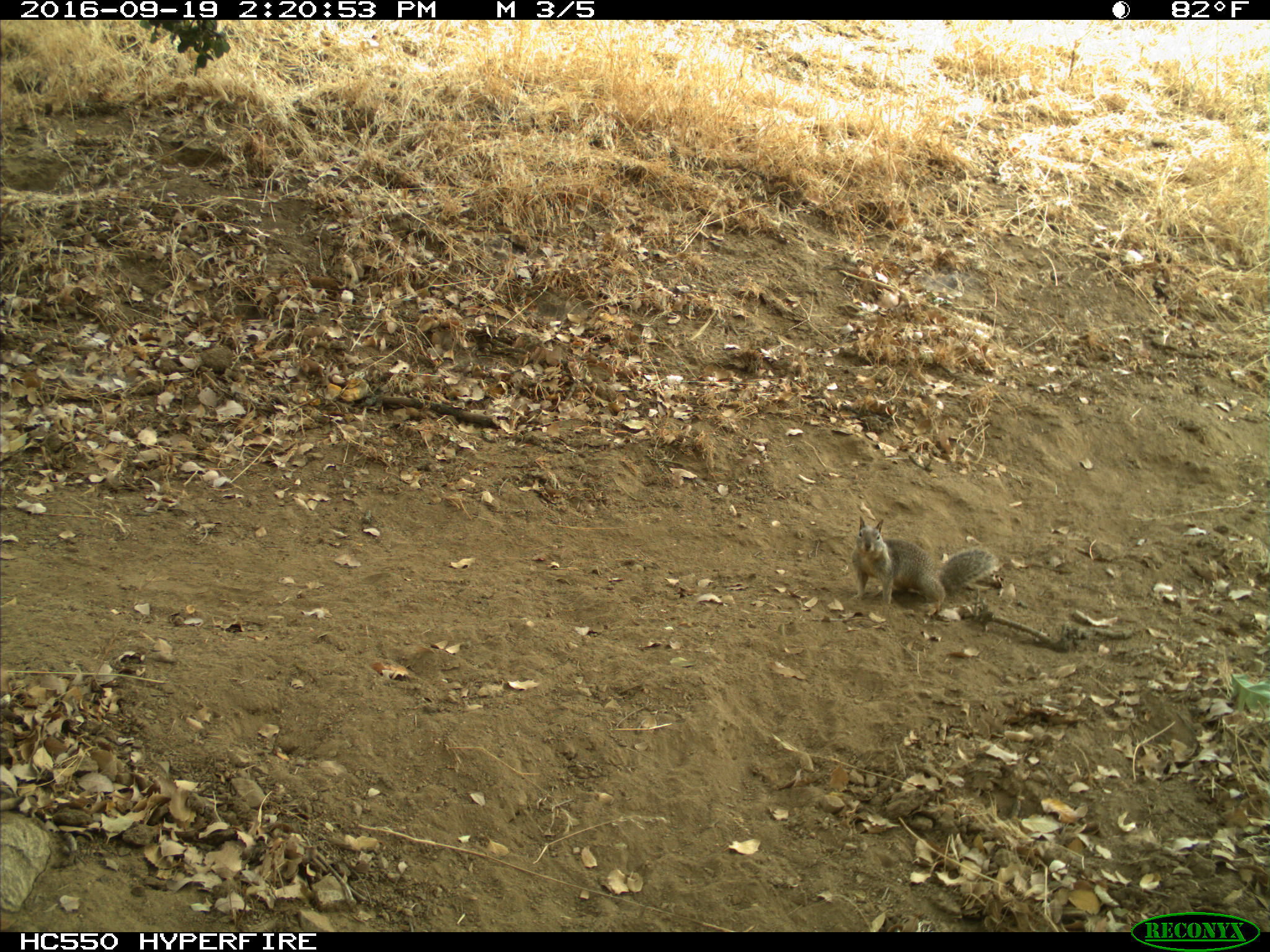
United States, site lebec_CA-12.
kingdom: Animalia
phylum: Chordata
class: Mammalia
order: Rodentia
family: Sciuridae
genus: Otospermophilus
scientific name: Otospermophilus beecheyi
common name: california ground squirrel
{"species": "Otospermophilus beecheyi (california ground squirrel)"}